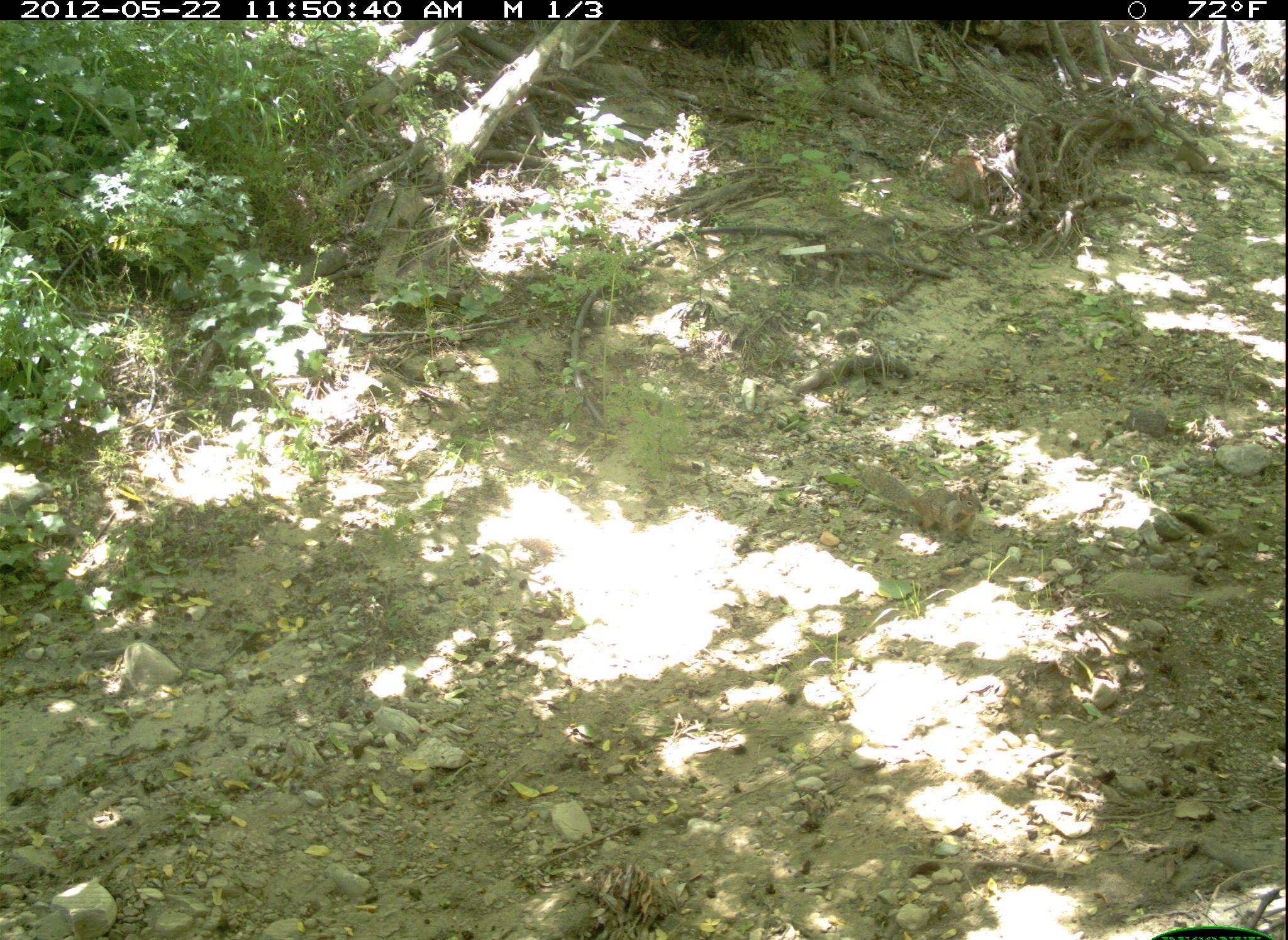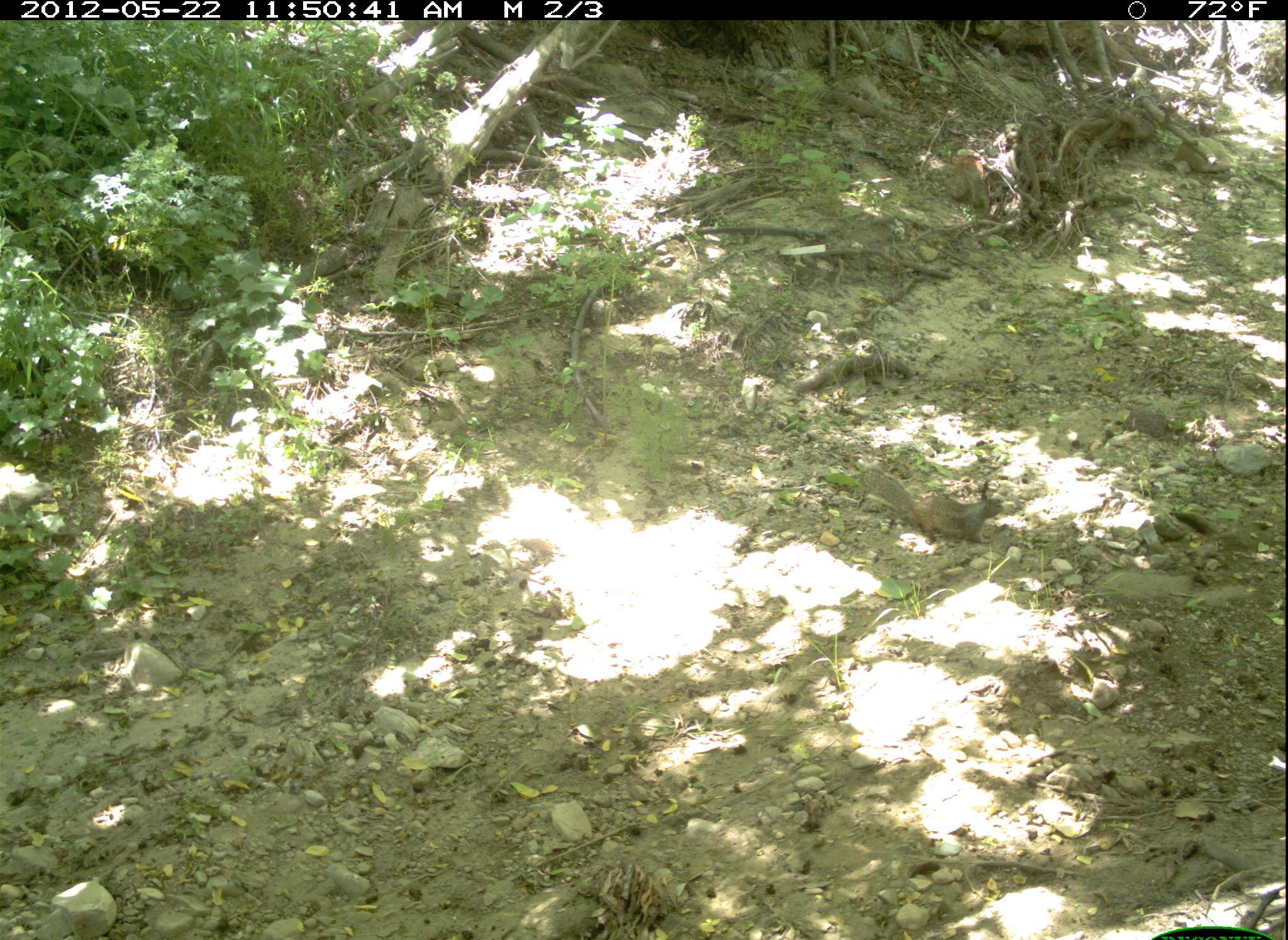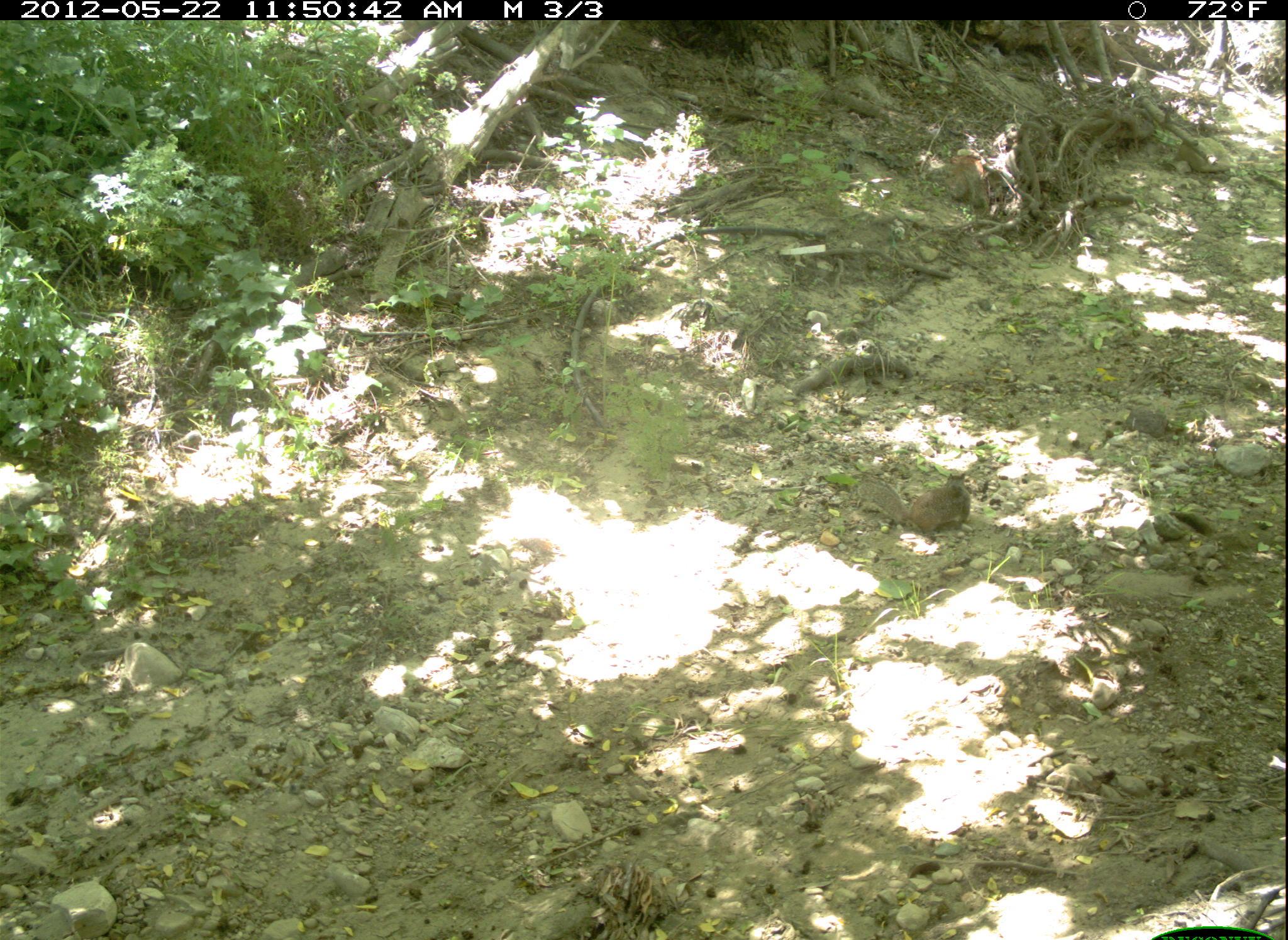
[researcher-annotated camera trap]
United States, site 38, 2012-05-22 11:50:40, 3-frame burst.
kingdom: Animalia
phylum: Chordata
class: Mammalia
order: Rodentia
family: Sciuridae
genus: Sciurus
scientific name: Sciurus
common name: squirrel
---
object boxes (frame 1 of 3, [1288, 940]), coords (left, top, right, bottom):
squirrel: (850, 449, 998, 551)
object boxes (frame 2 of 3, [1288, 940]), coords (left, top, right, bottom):
squirrel: (853, 456, 1008, 556)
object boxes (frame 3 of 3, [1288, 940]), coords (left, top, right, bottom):
squirrel: (840, 448, 993, 557)